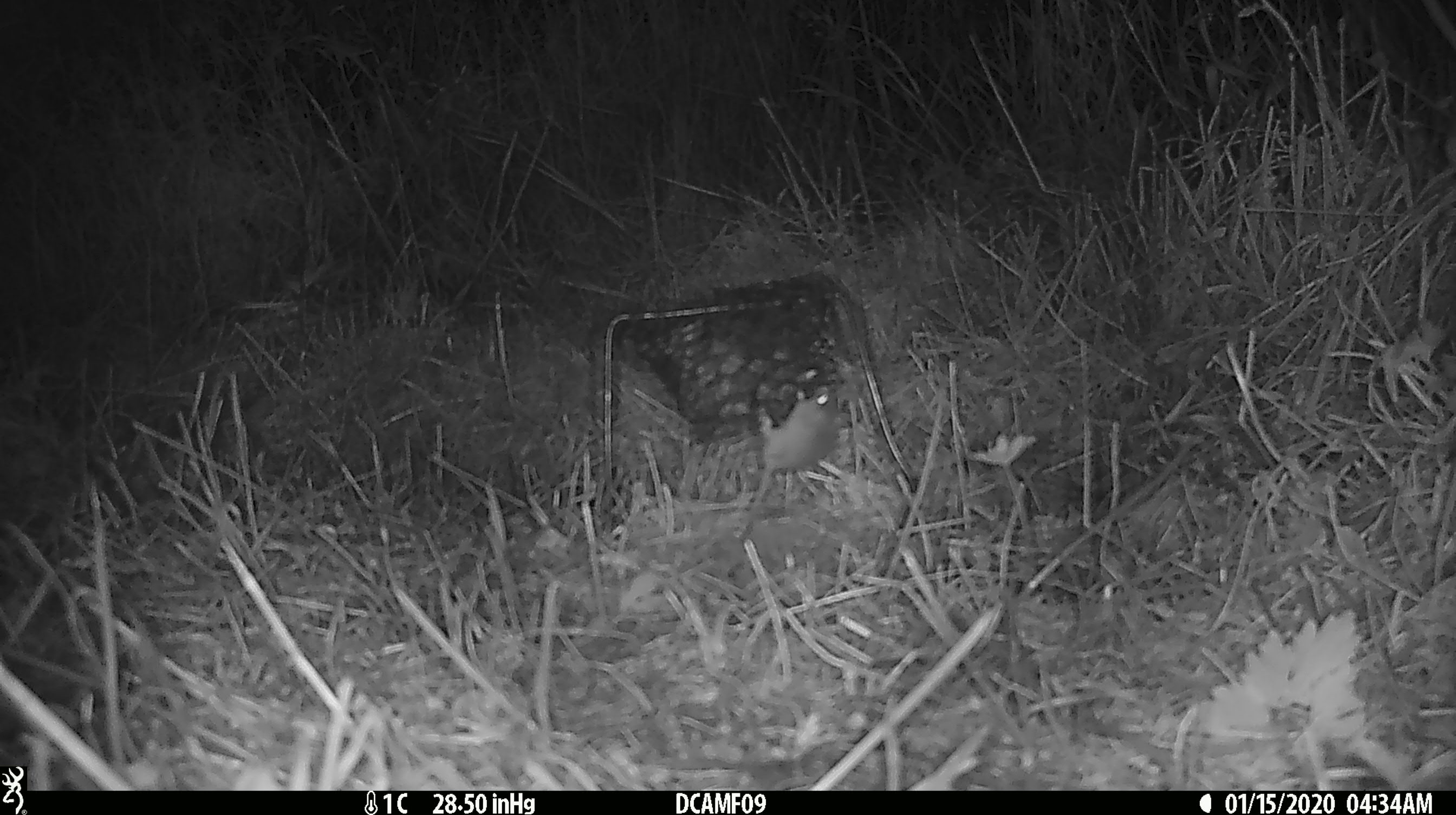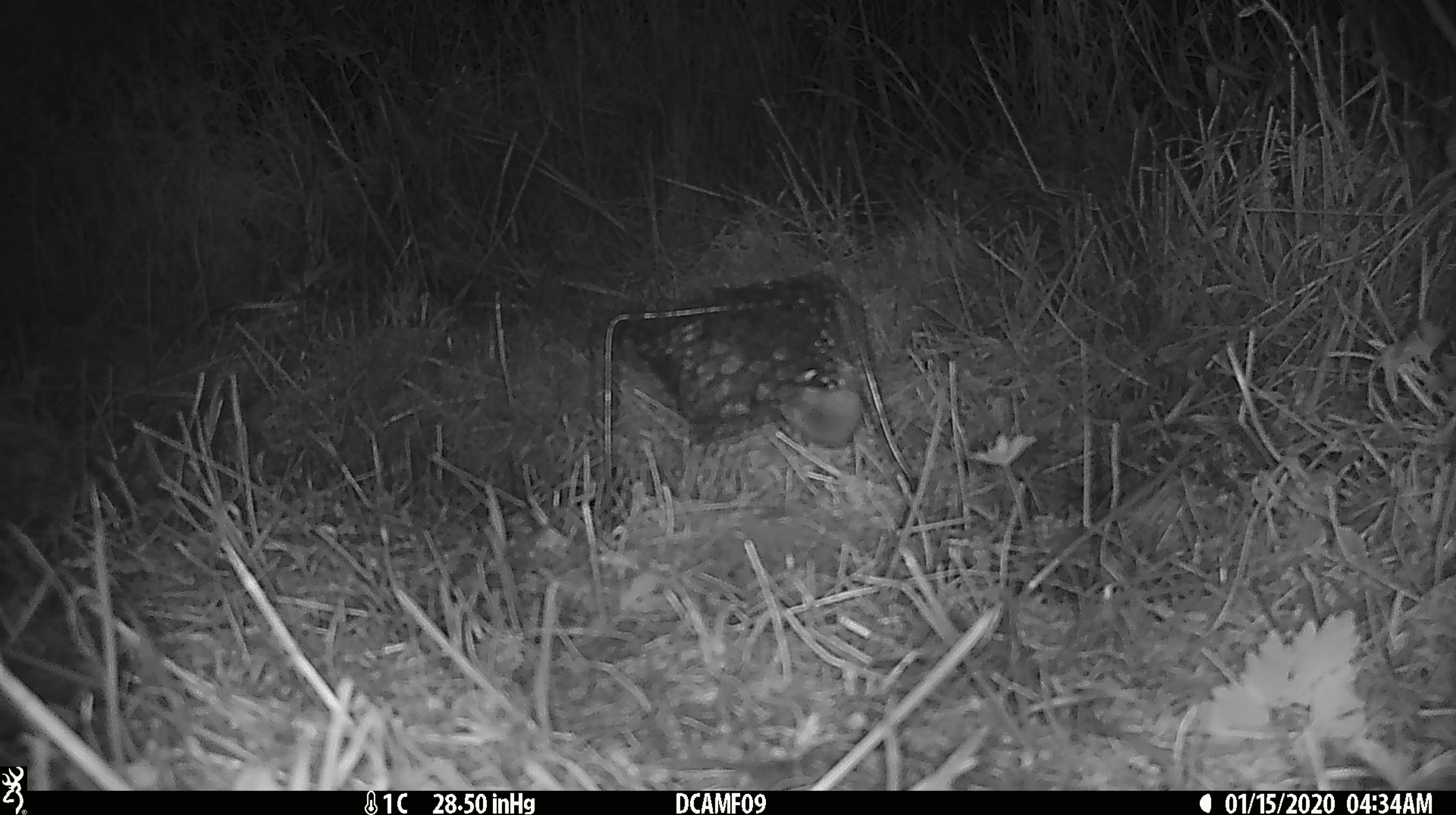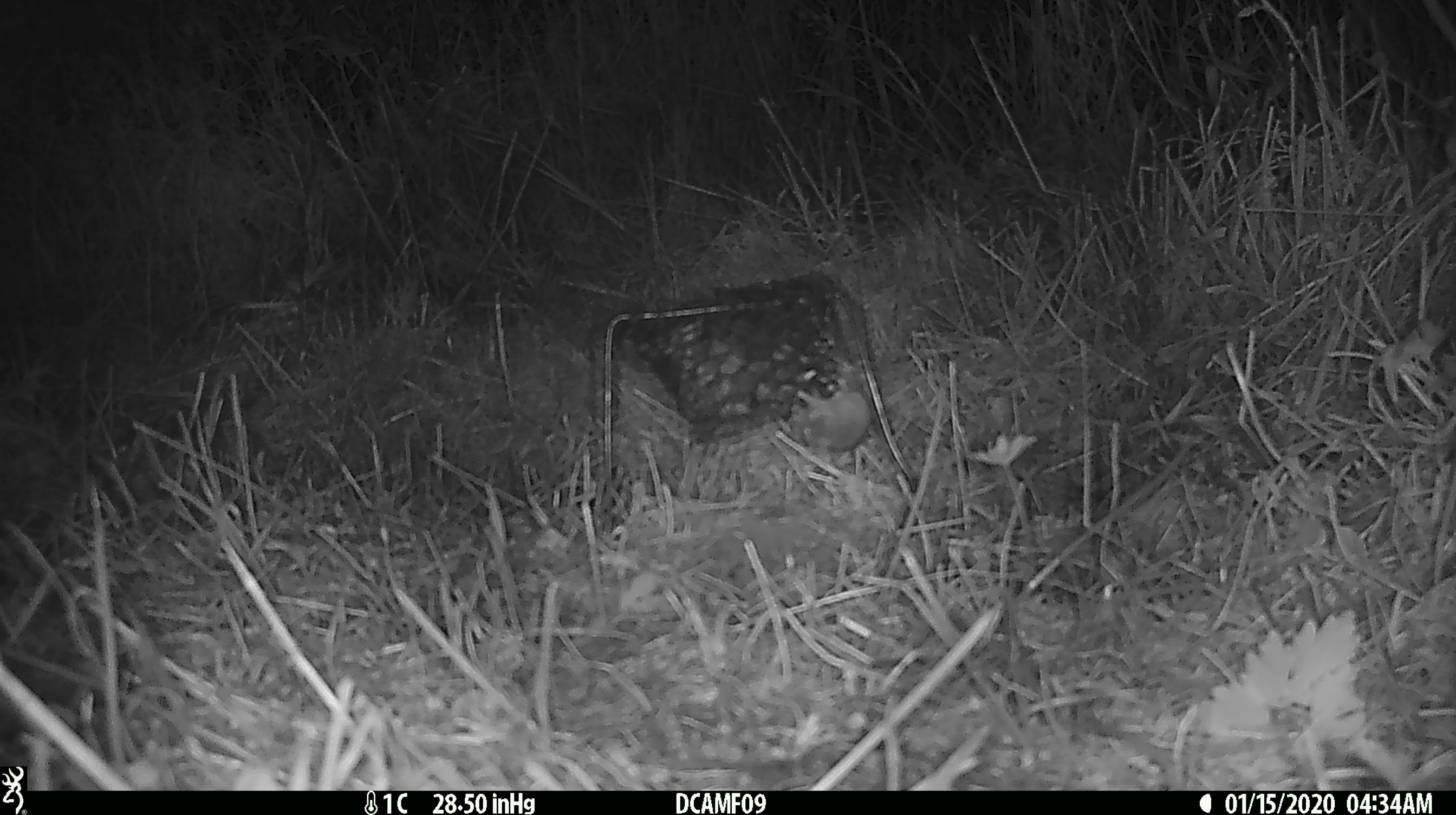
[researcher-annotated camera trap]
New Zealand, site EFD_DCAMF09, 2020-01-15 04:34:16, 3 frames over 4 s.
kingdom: Animalia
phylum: Chordata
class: Mammalia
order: Rodentia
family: Muridae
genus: Mus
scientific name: Mus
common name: mouse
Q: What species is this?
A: Mouse (Mus).